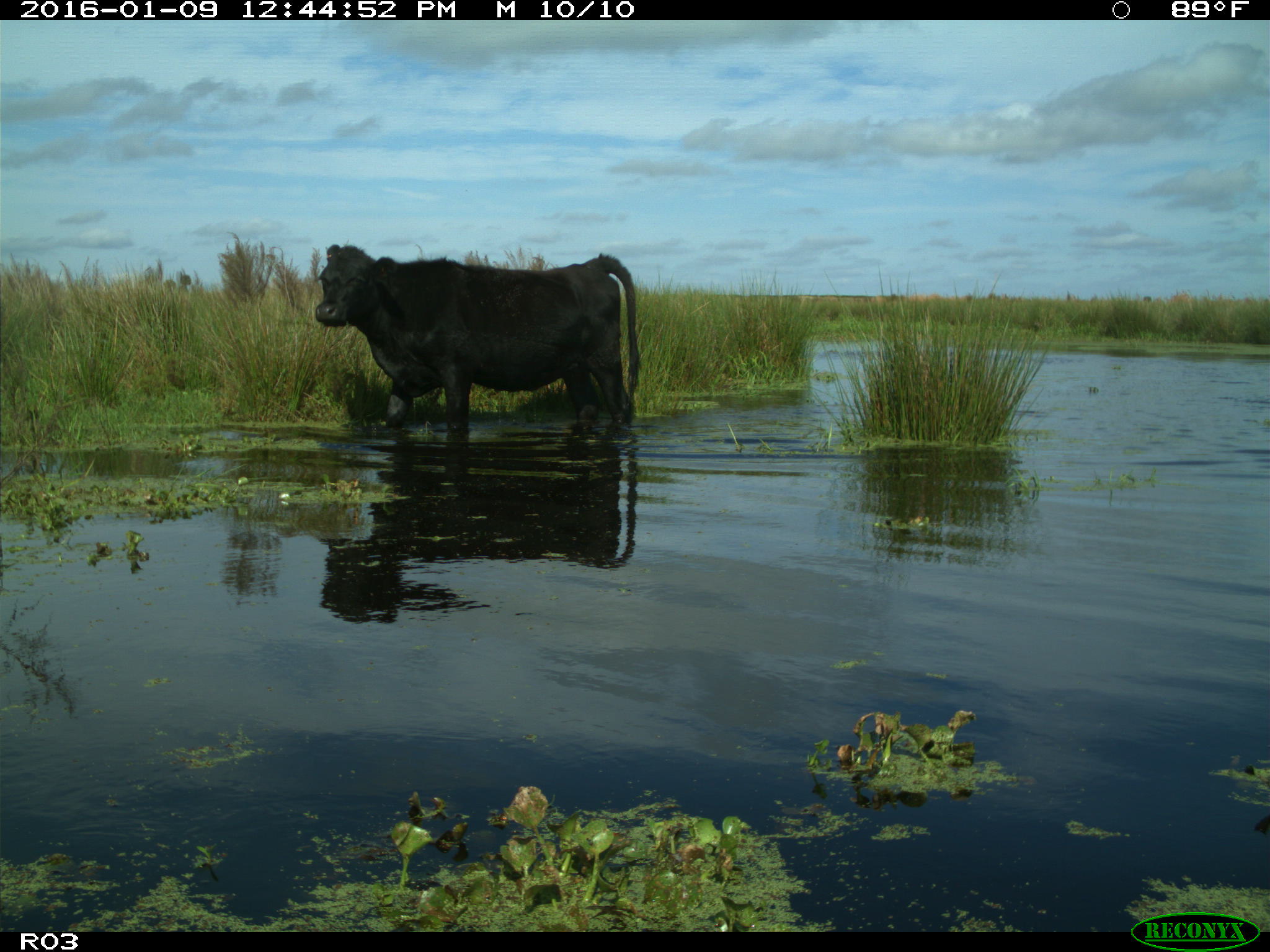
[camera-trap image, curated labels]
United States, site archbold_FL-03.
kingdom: Animalia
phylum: Chordata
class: Mammalia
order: Artiodactyla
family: Bovidae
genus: Bos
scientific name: Bos taurus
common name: domestic cow